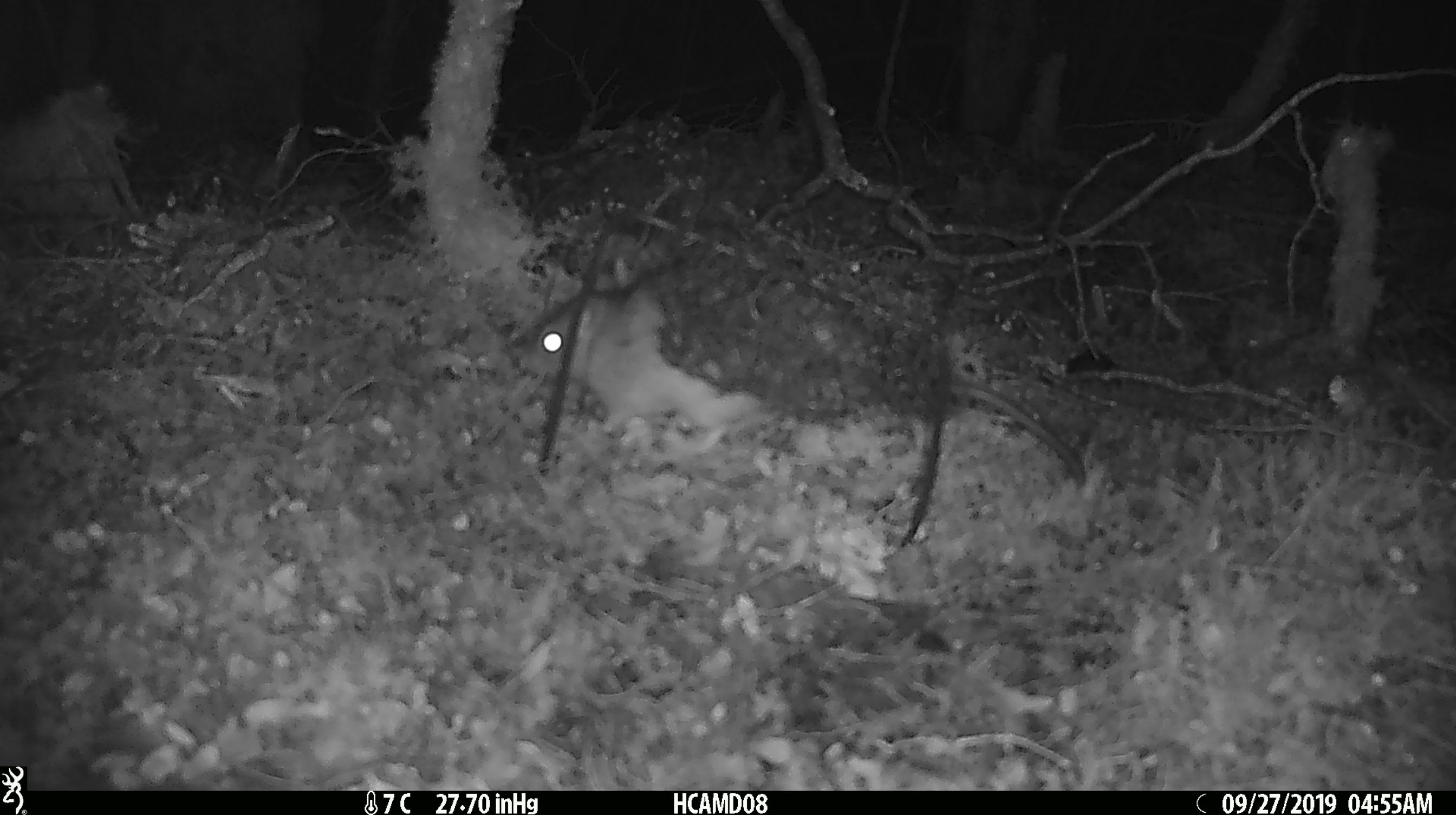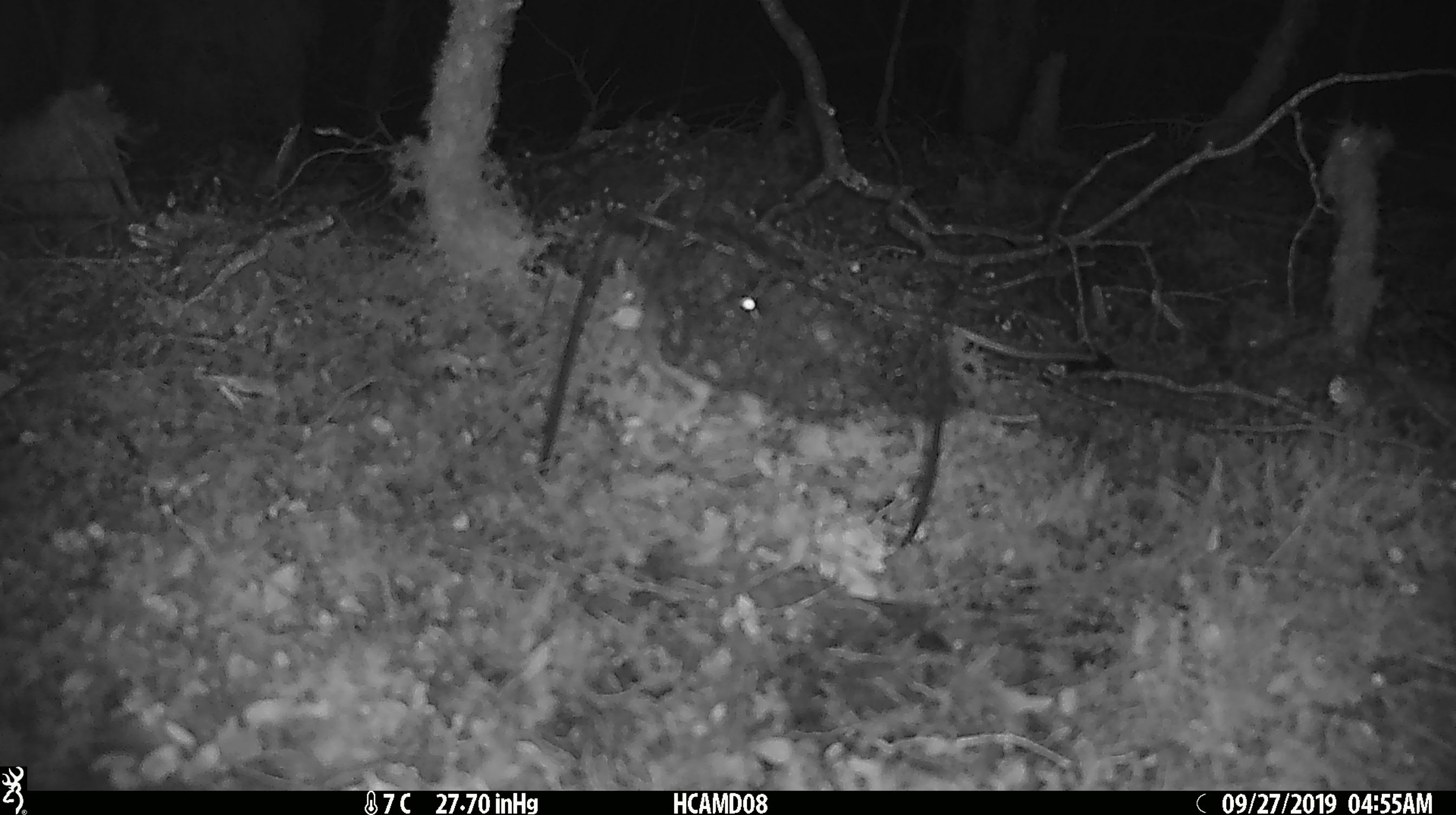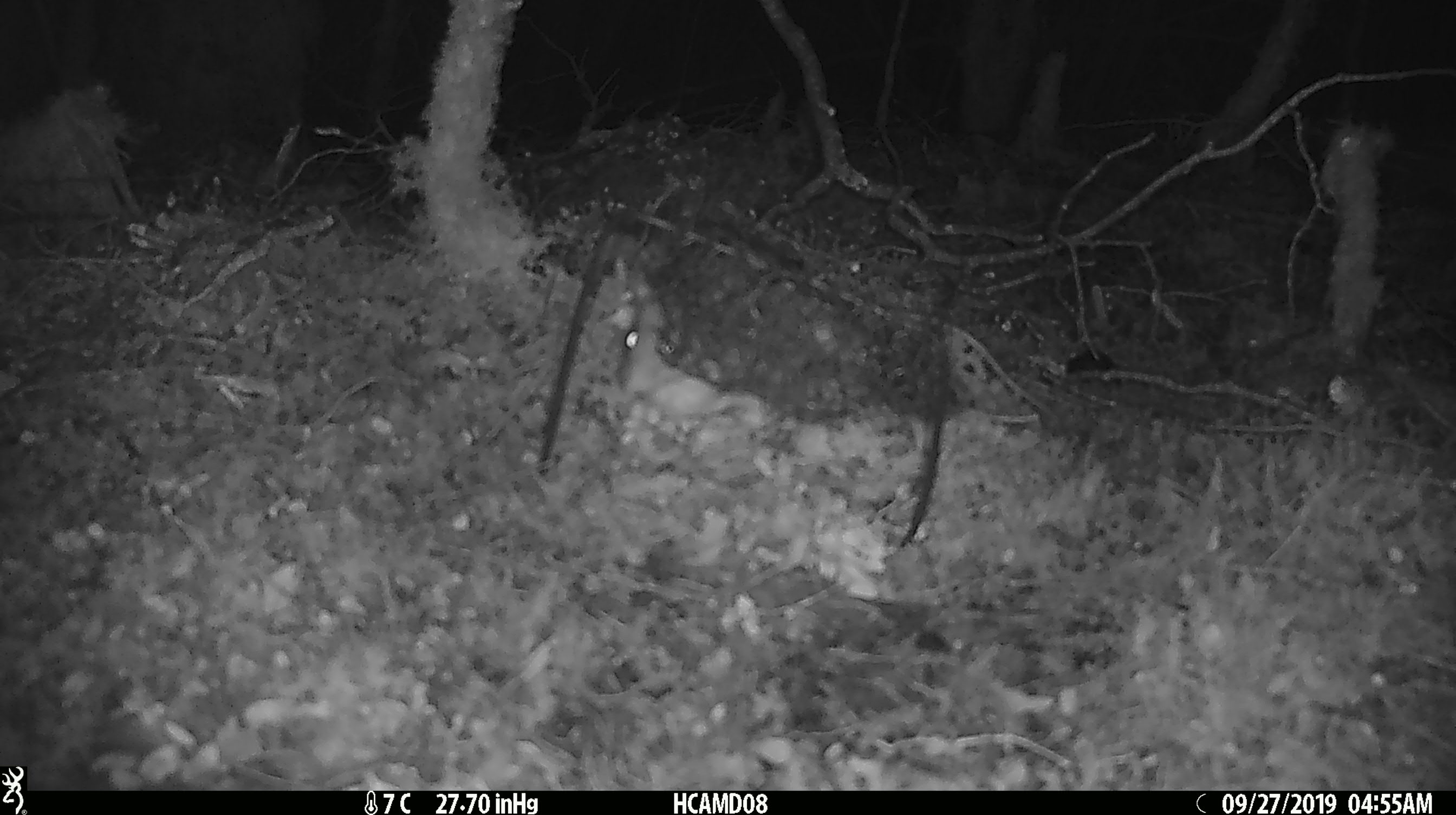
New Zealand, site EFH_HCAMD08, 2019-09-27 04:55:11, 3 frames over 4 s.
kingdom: Animalia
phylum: Chordata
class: Mammalia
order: Rodentia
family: Muridae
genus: Rattus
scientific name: Rattus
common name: rat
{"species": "rat (Rattus)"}